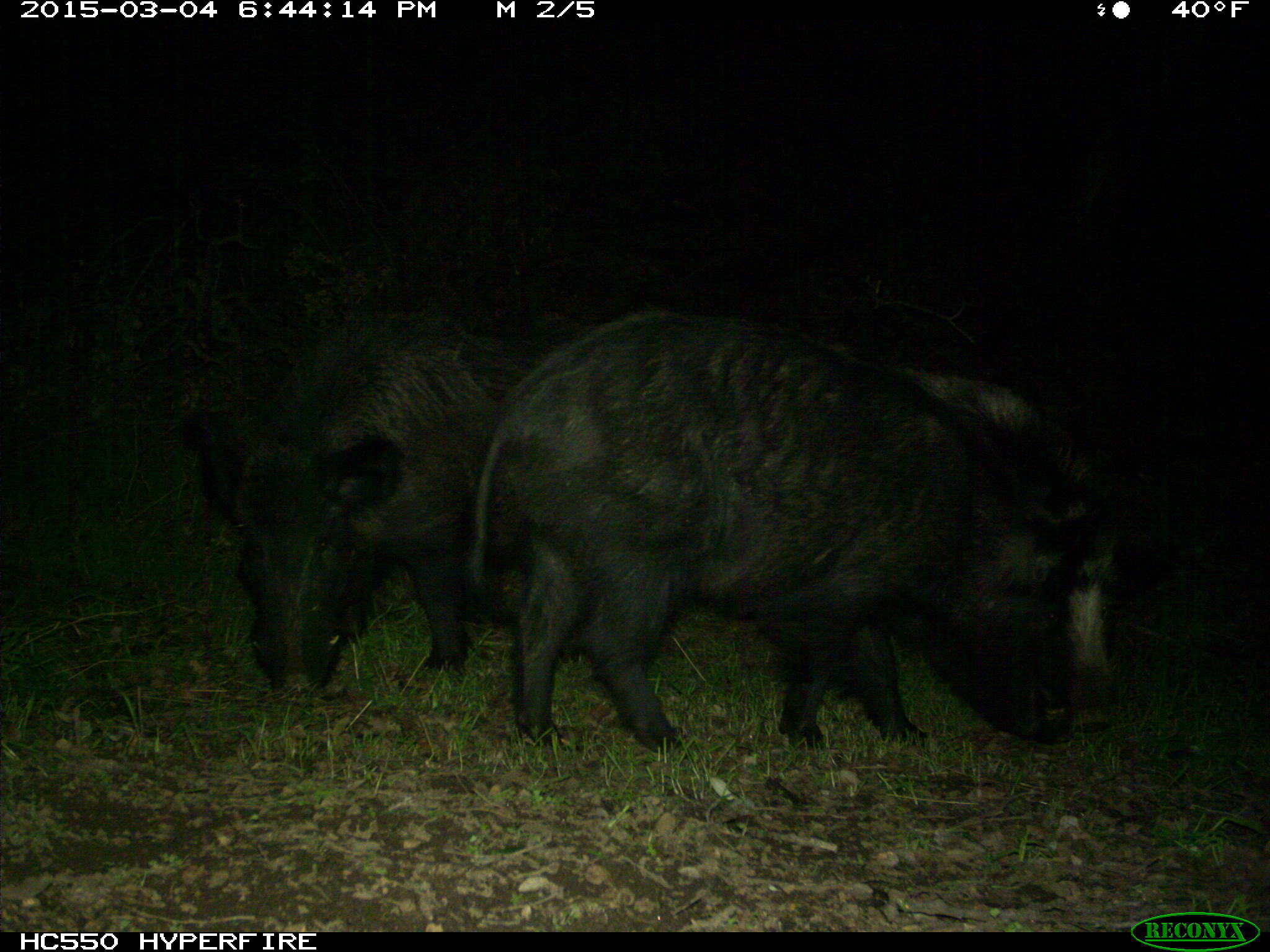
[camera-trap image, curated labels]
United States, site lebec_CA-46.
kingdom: Animalia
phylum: Chordata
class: Mammalia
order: Artiodactyla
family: Suidae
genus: Sus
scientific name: Sus scrofa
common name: wild boar